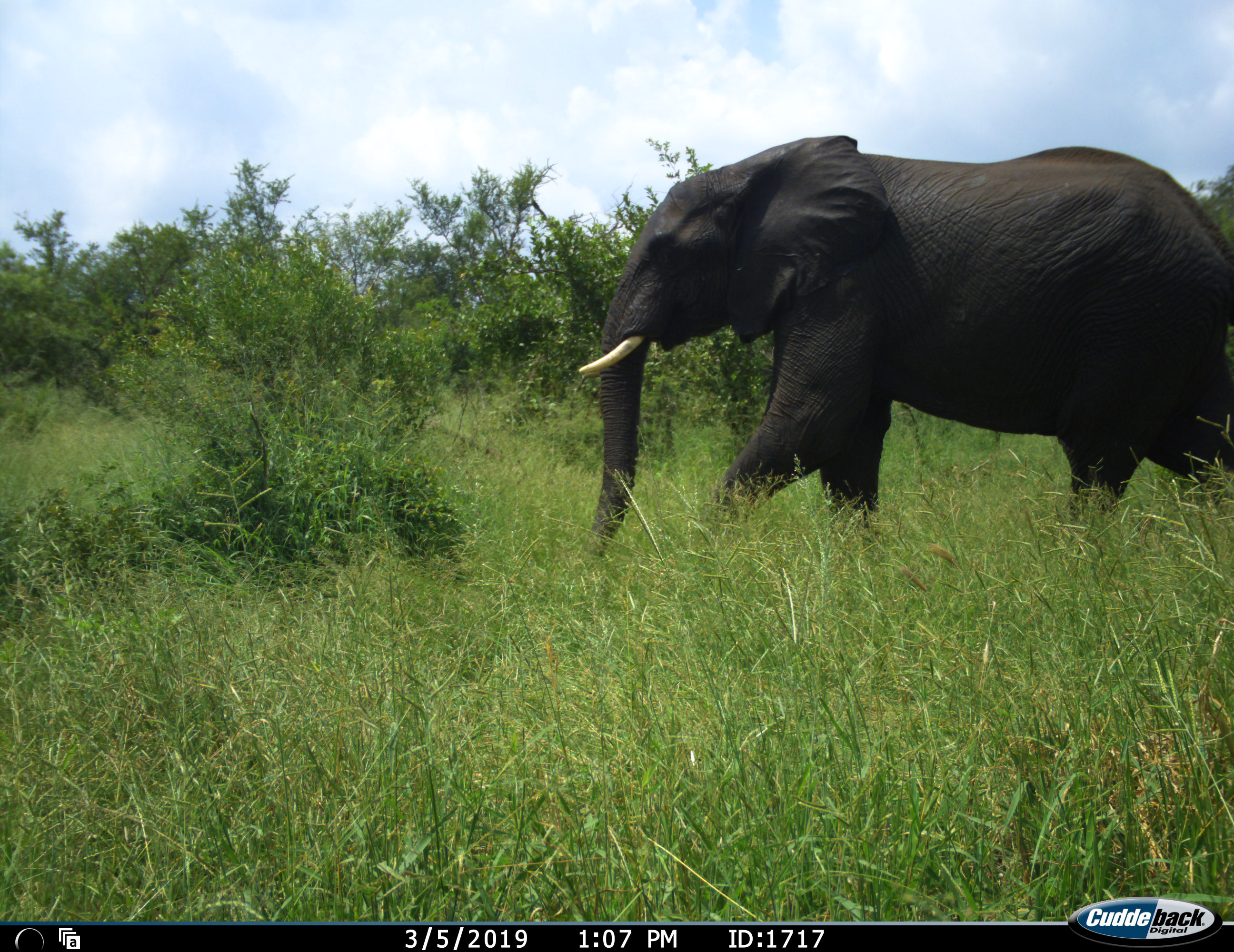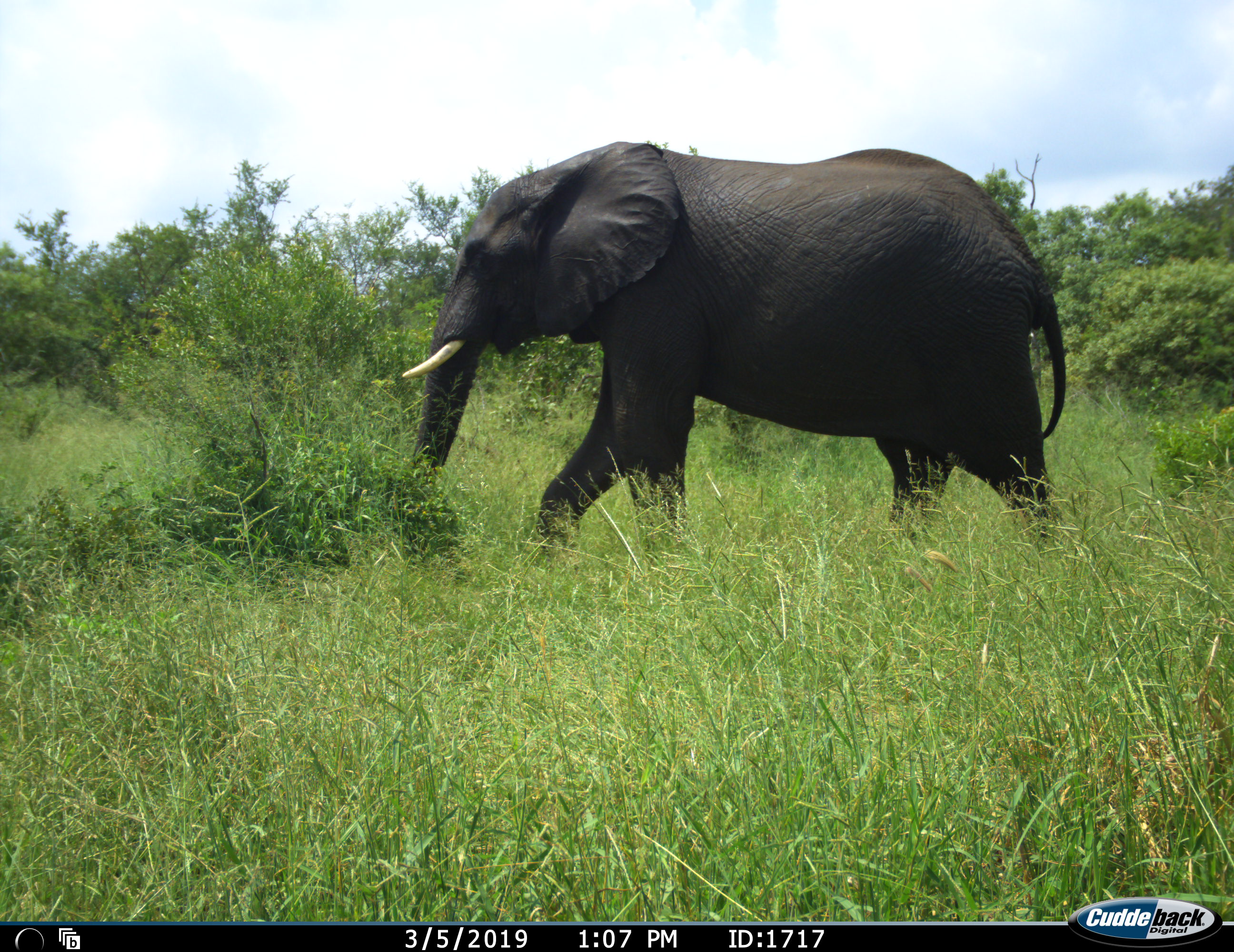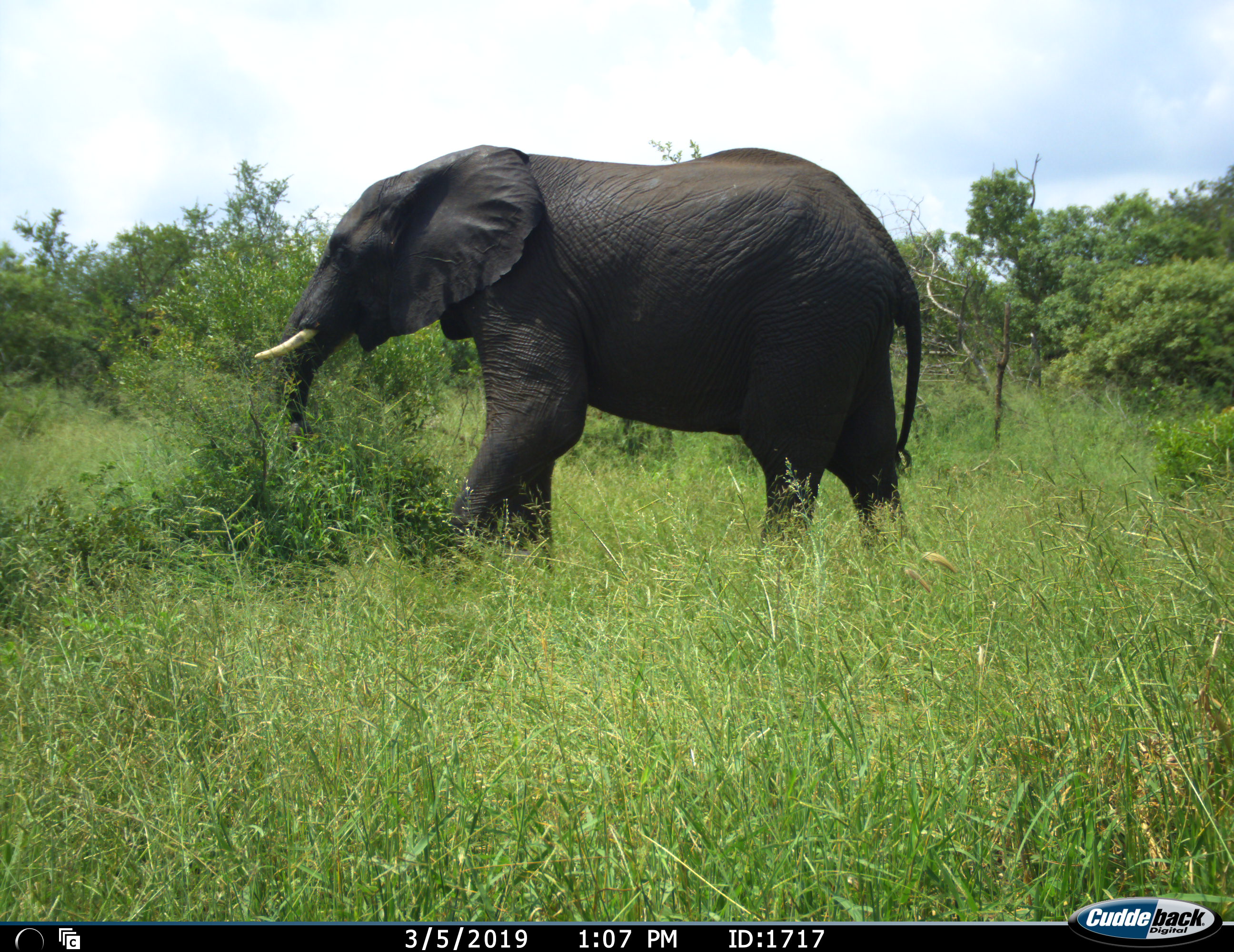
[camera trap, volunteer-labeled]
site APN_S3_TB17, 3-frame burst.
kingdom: Animalia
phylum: Chordata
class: Mammalia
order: Proboscidea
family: Elephantidae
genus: Loxodonta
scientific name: Loxodonta africana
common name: african bush elephant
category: elephant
Elephant (african bush elephant) (Loxodonta africana), count 1. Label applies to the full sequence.